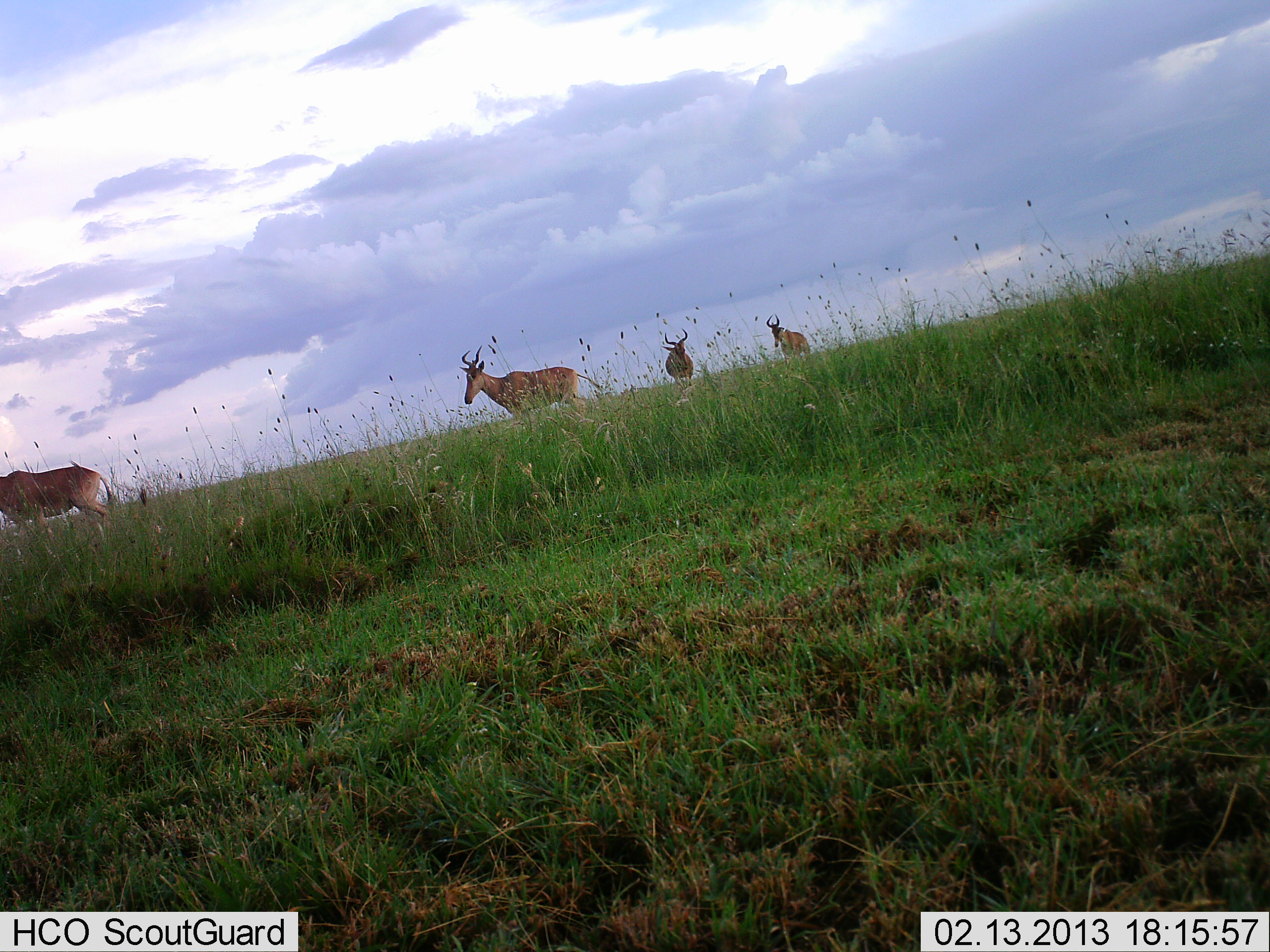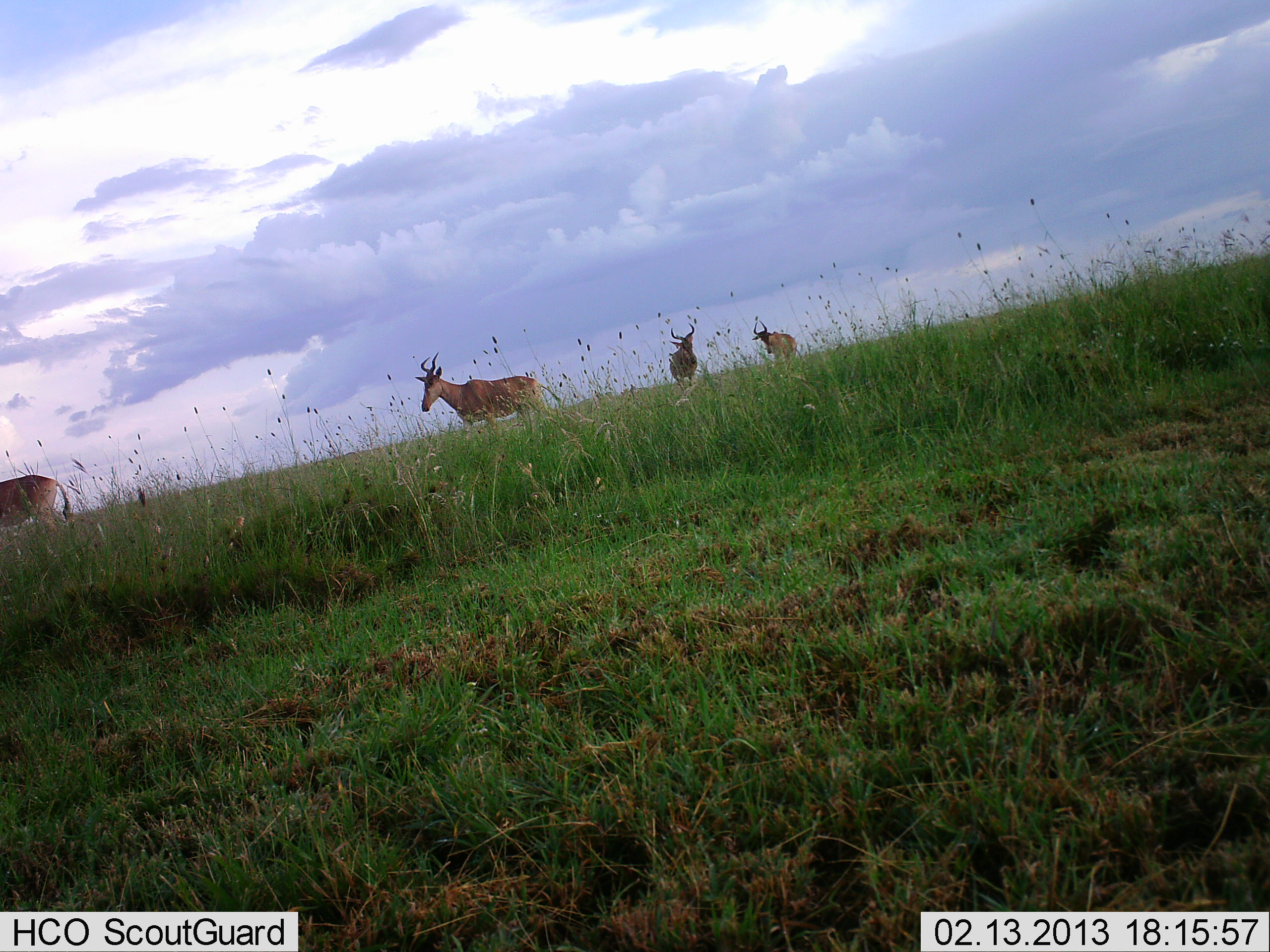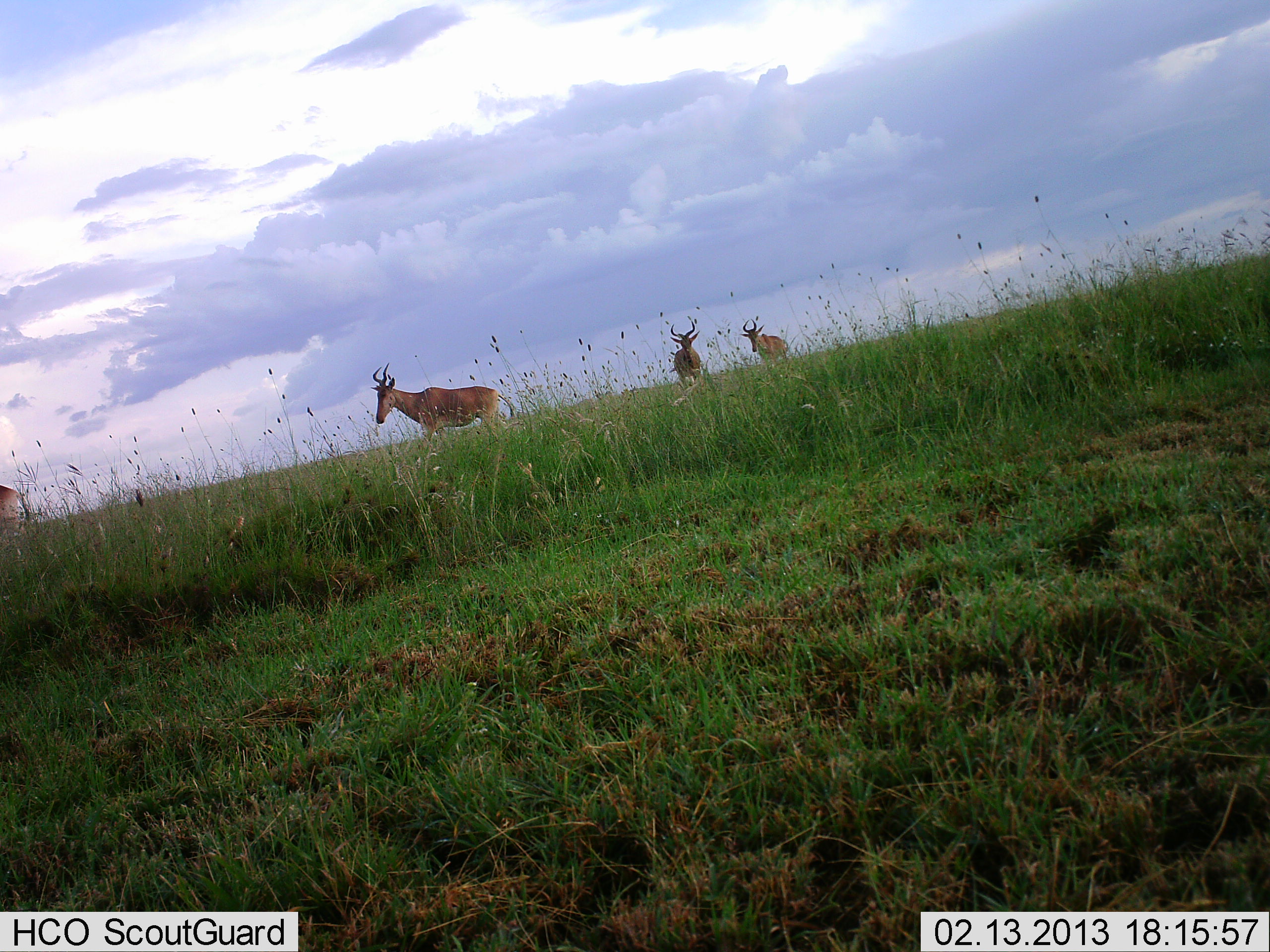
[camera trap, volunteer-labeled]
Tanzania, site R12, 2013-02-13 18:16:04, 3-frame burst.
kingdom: Animalia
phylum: Chordata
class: Mammalia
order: Artiodactyla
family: Bovidae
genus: Alcelaphus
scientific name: Alcelaphus buselaphus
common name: hartebeest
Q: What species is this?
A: Hartebeest (Alcelaphus buselaphus).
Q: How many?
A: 4.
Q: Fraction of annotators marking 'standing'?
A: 37%.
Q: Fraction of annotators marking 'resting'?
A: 0%.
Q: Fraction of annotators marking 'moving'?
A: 79%.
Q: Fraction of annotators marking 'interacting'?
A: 0%.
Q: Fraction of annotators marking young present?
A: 0%.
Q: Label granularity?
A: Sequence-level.